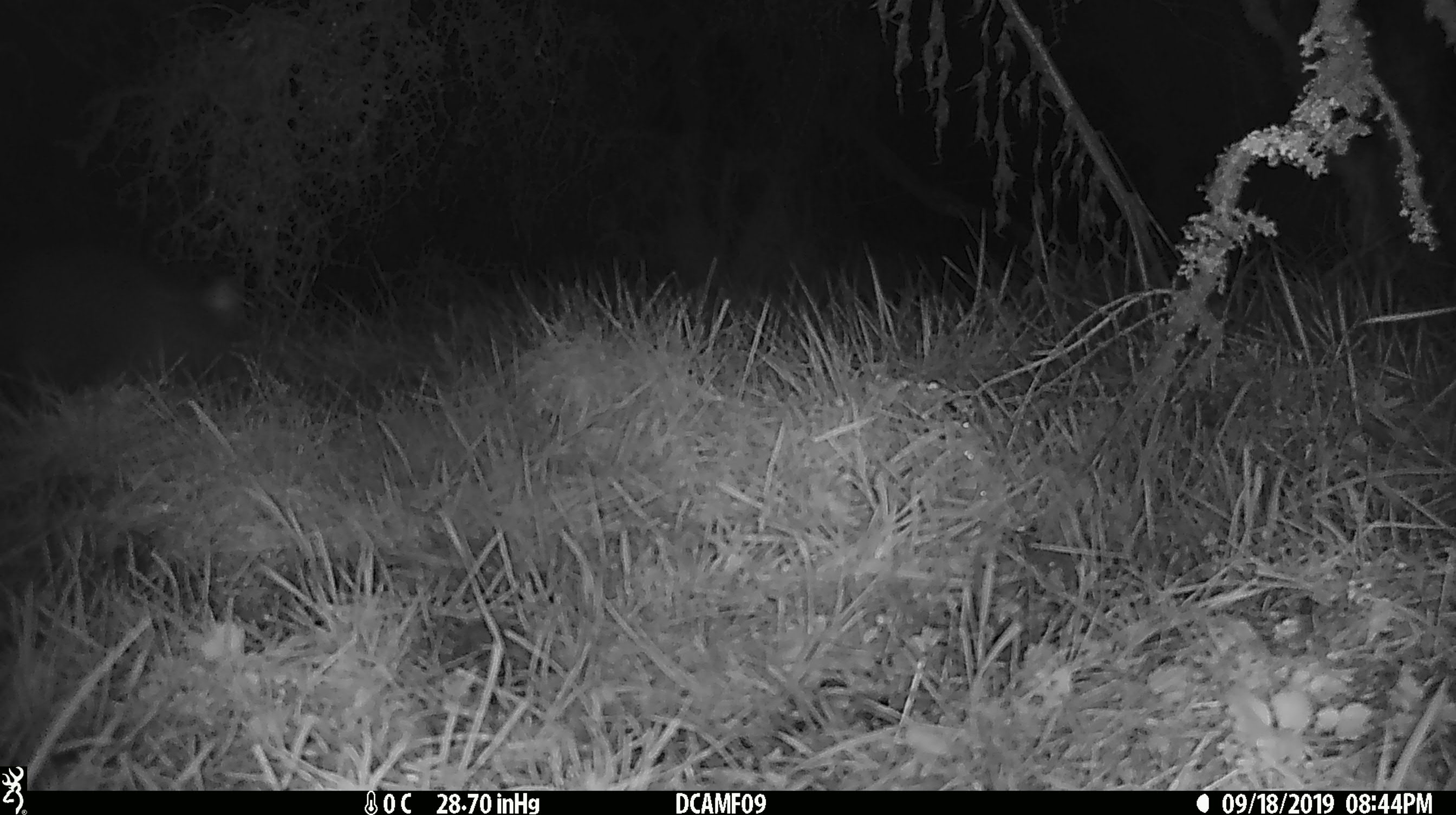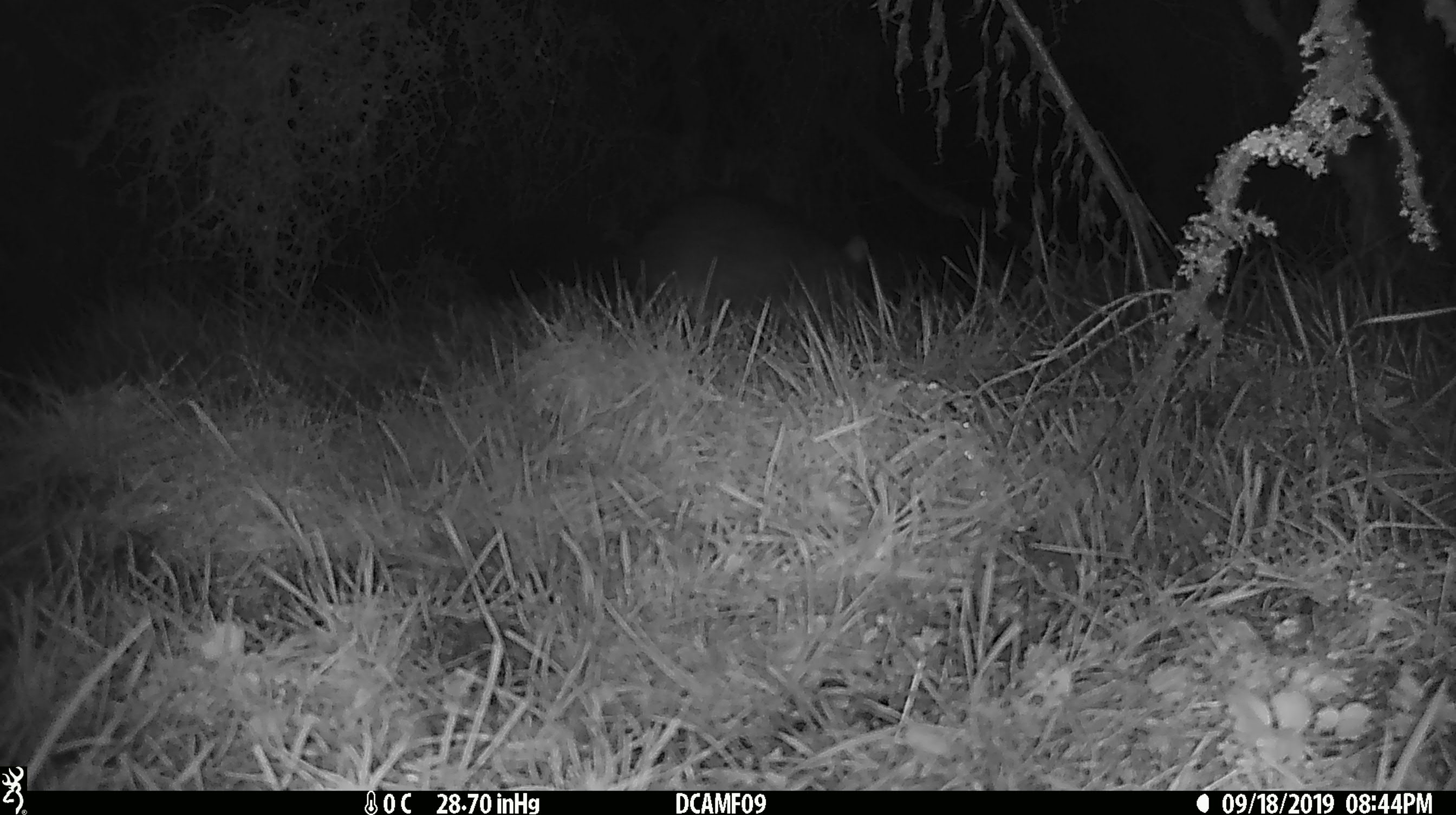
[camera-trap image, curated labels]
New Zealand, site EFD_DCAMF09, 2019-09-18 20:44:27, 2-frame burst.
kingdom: Animalia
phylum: Chordata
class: Mammalia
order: Diprotodontia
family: Phalangeridae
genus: Trichosurus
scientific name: Trichosurus vulpecula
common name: common brushtail possum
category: possum